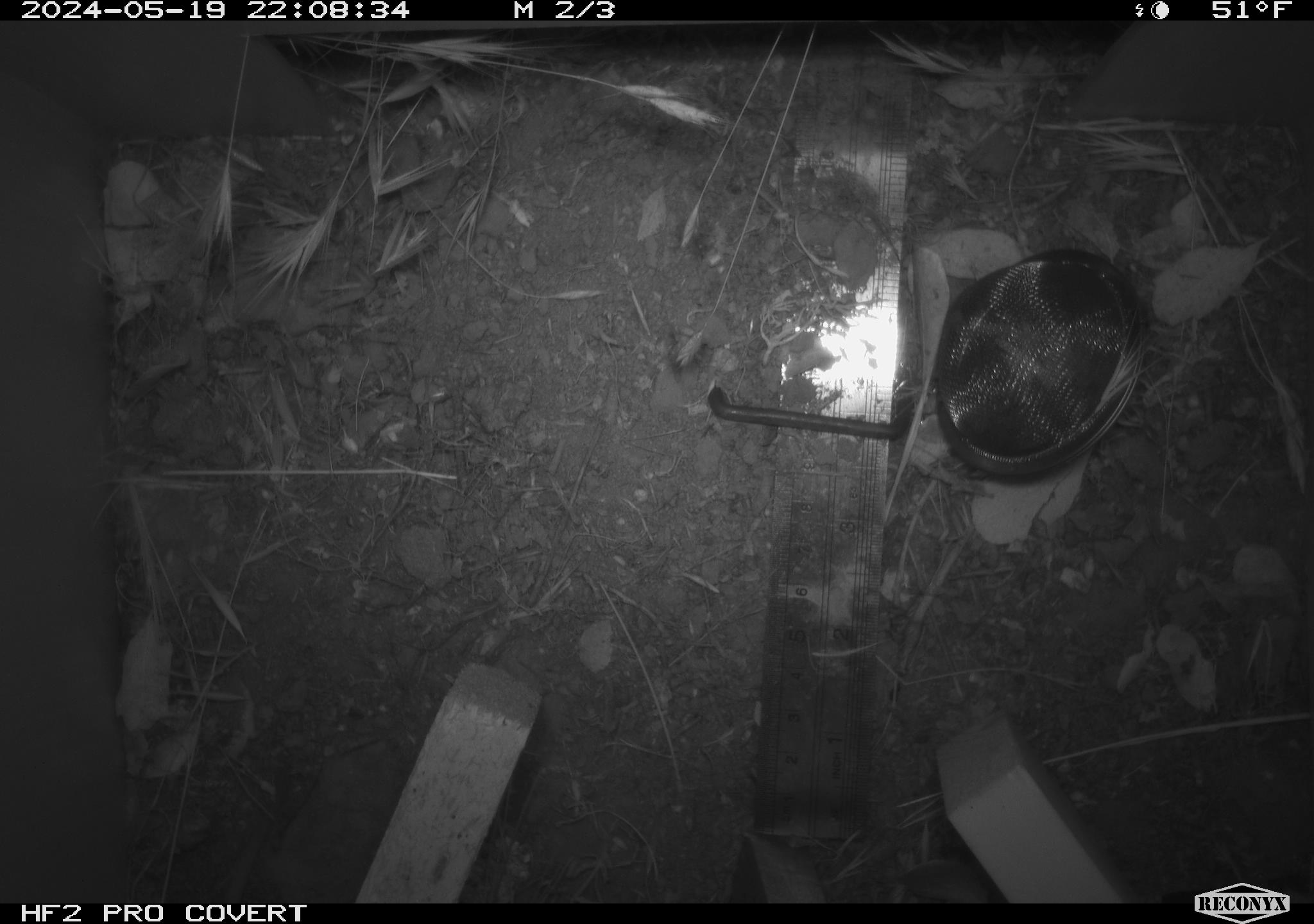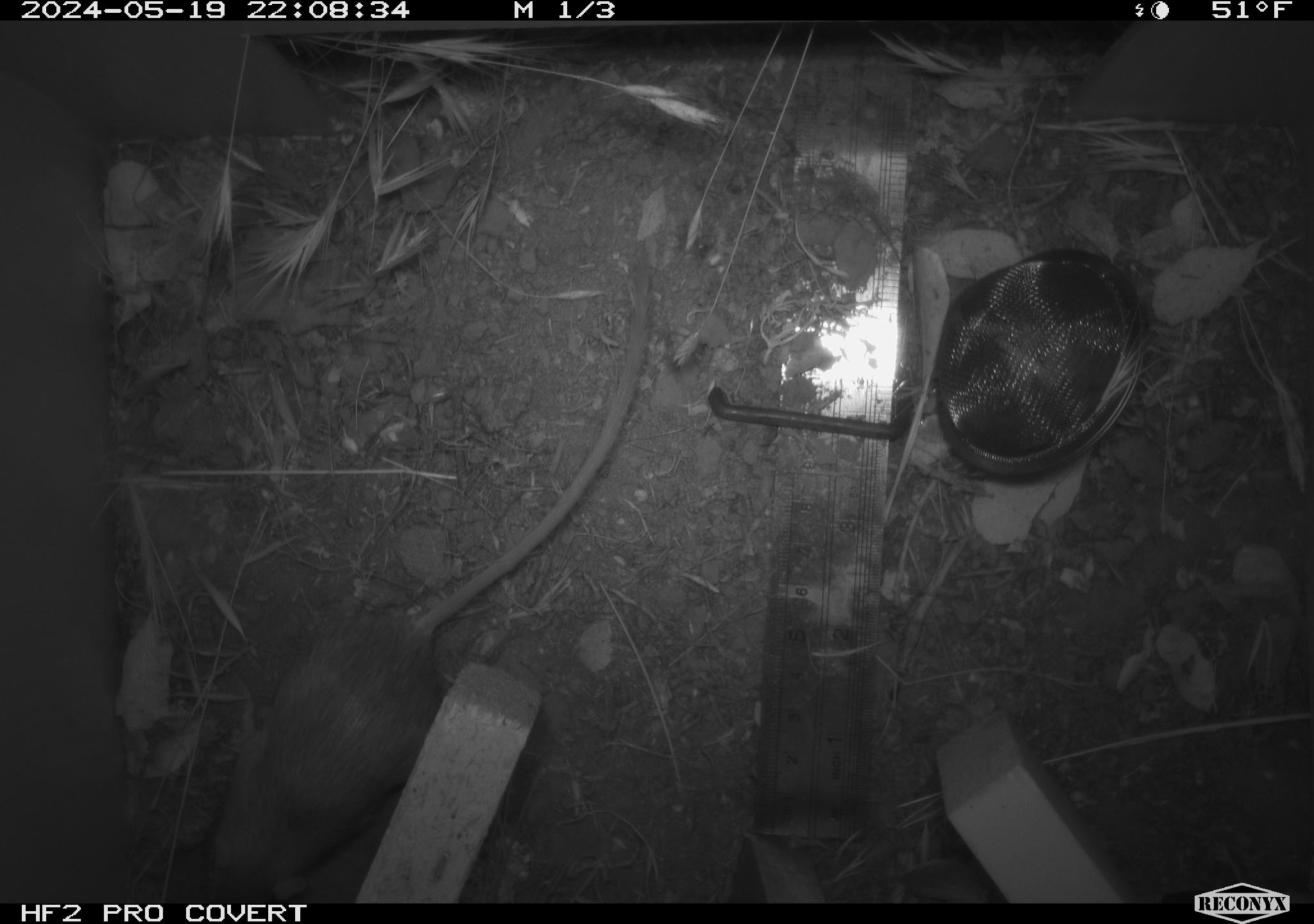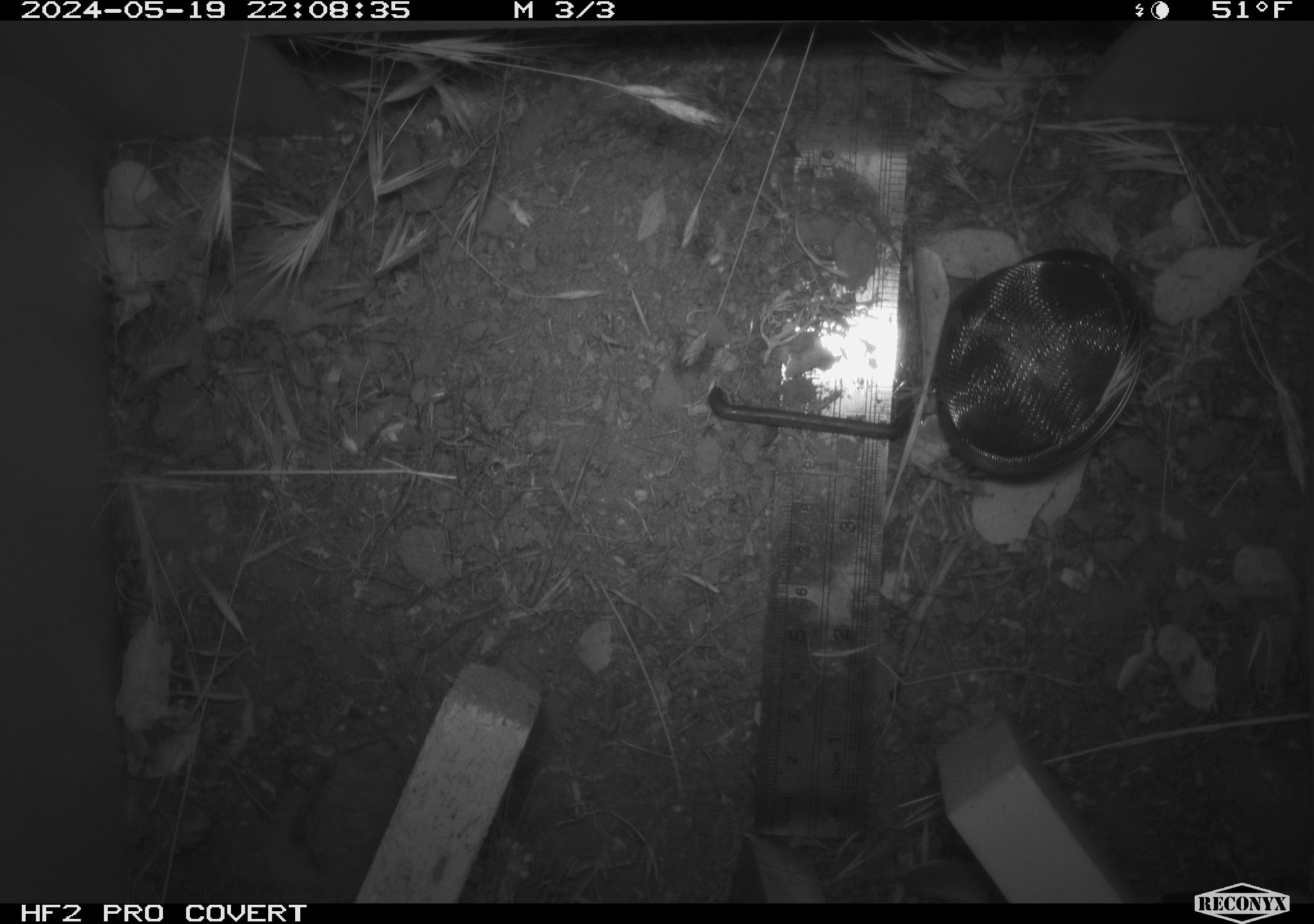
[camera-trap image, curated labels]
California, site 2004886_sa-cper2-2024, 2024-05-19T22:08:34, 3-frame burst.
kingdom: Animalia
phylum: Chordata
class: Mammalia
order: Rodentia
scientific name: Rodentia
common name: rodent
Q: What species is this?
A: Rodent (Rodentia).